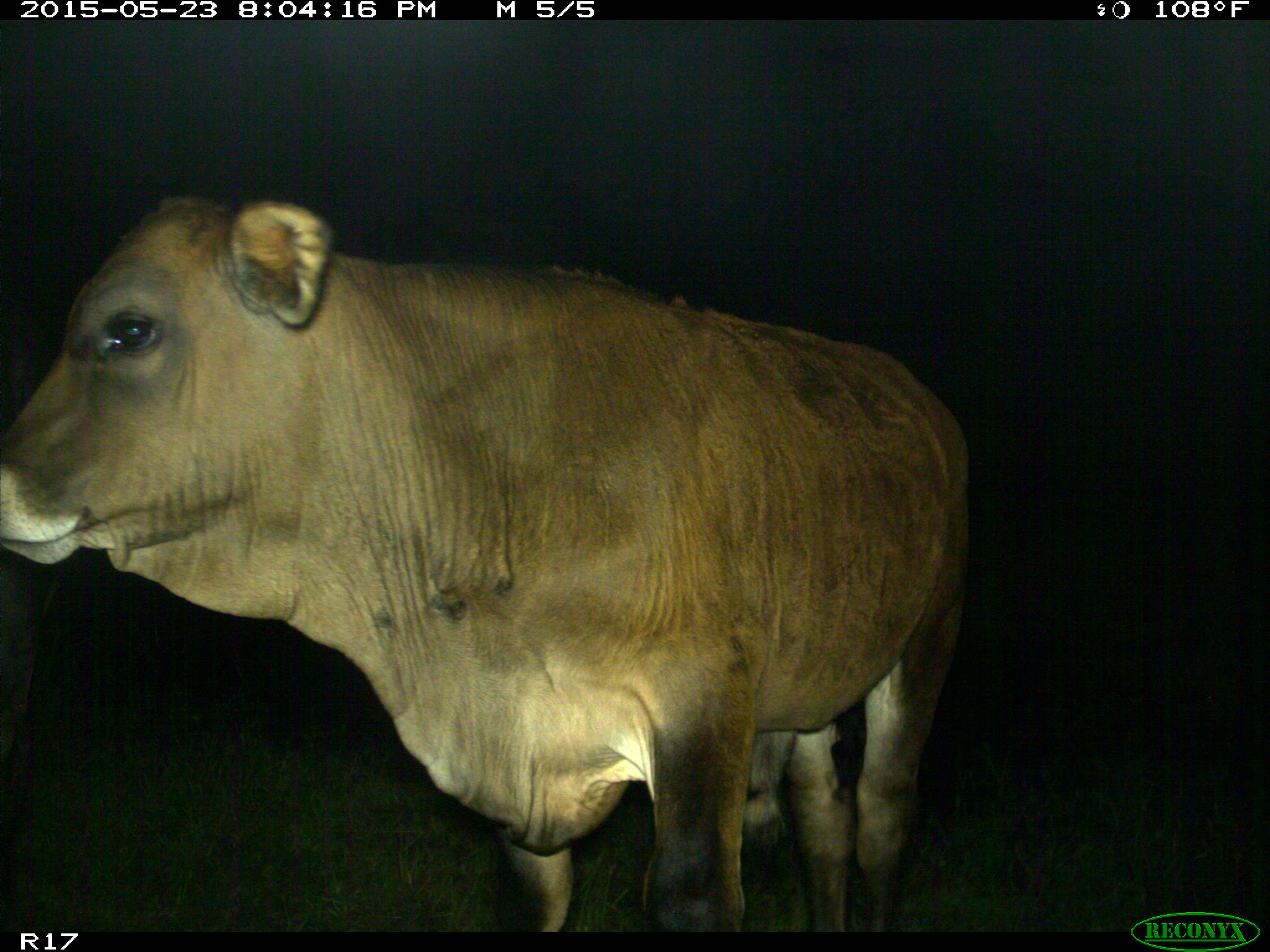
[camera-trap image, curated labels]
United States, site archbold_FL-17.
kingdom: Animalia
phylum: Chordata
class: Mammalia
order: Artiodactyla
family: Bovidae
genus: Bos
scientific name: Bos taurus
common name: domestic cow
Bos taurus (domestic cow).